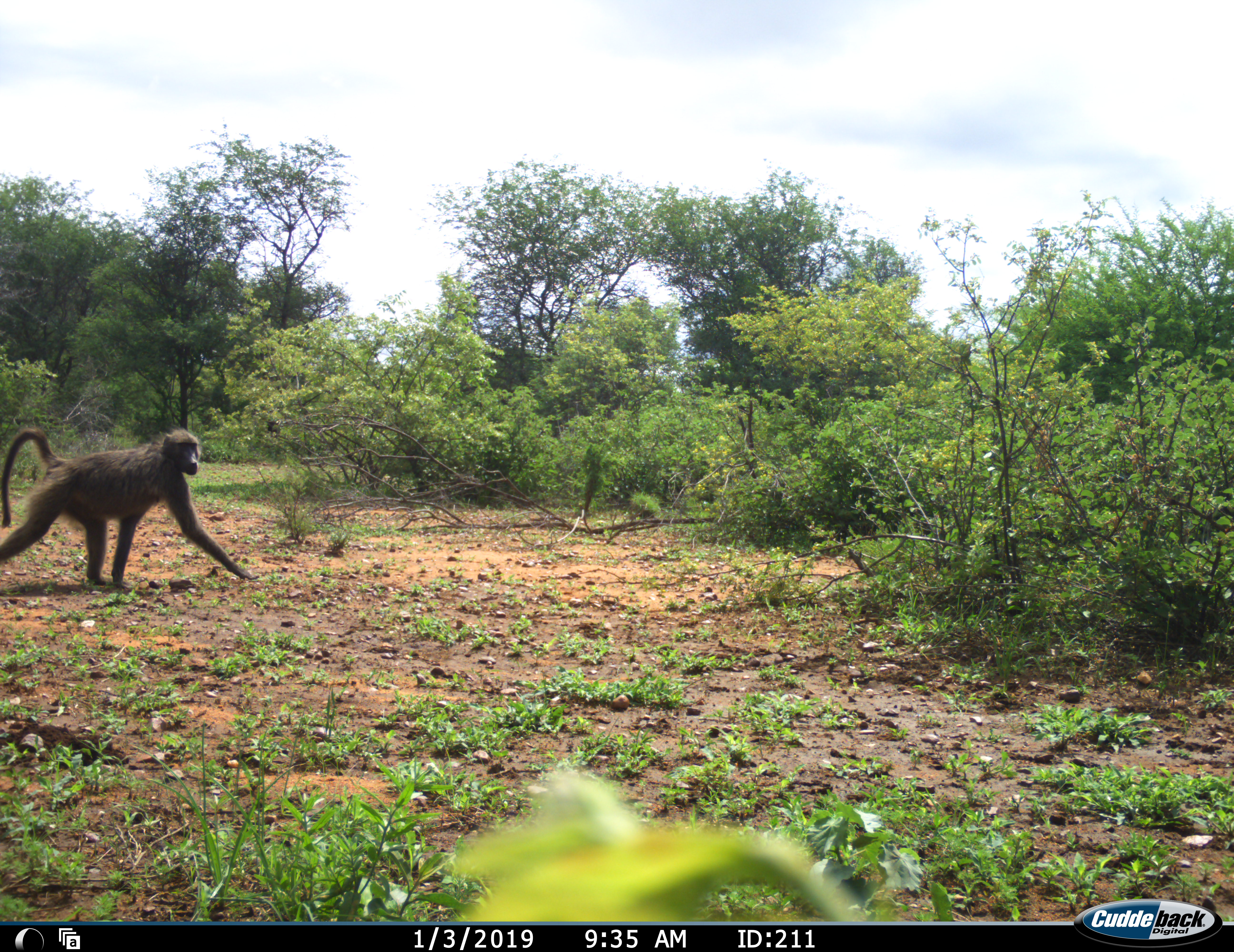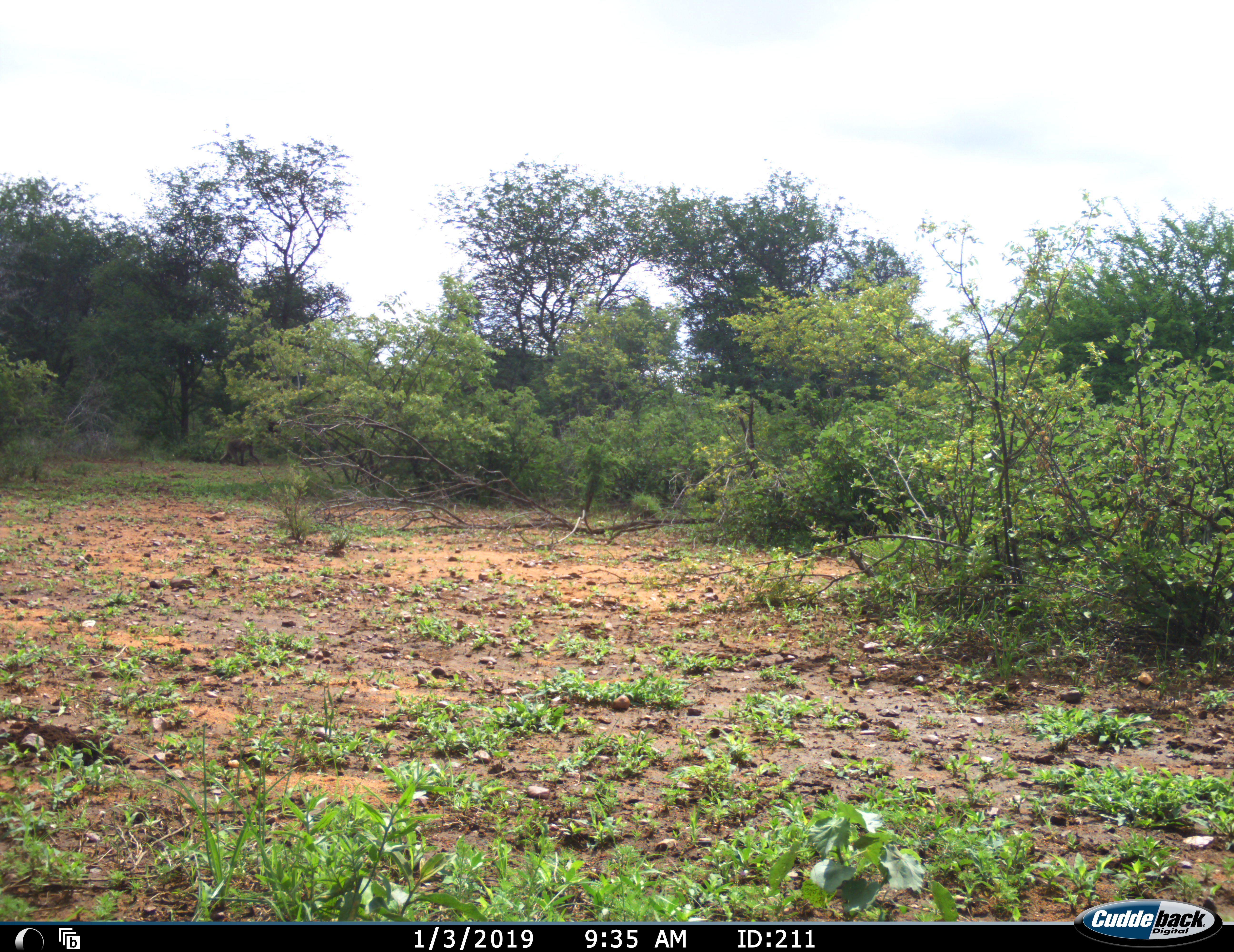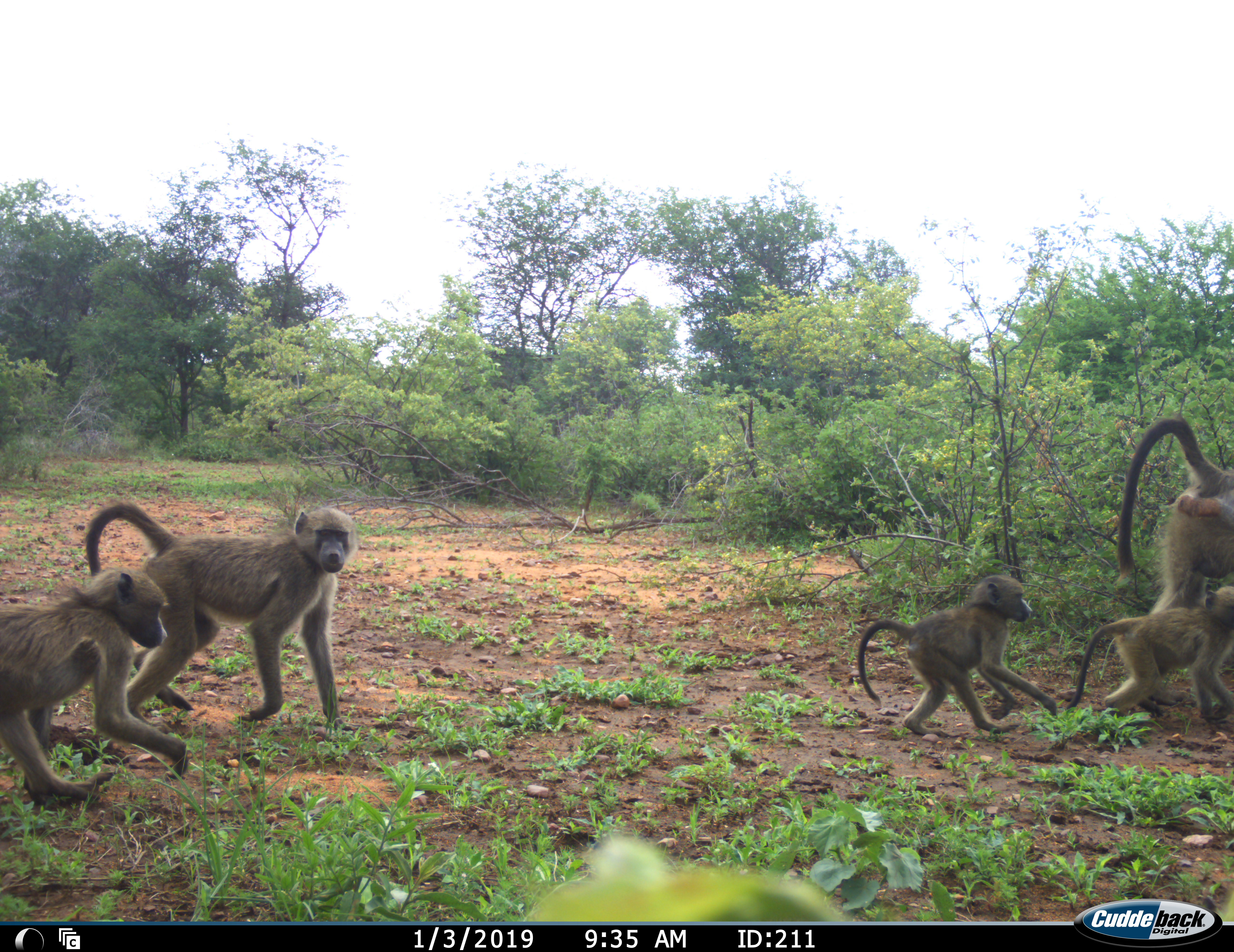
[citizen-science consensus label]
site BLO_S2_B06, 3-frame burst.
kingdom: Animalia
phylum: Chordata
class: Mammalia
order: Primates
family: Cercopithecidae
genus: Papio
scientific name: Papio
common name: baboon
Baboon (Papio), count 6. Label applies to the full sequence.